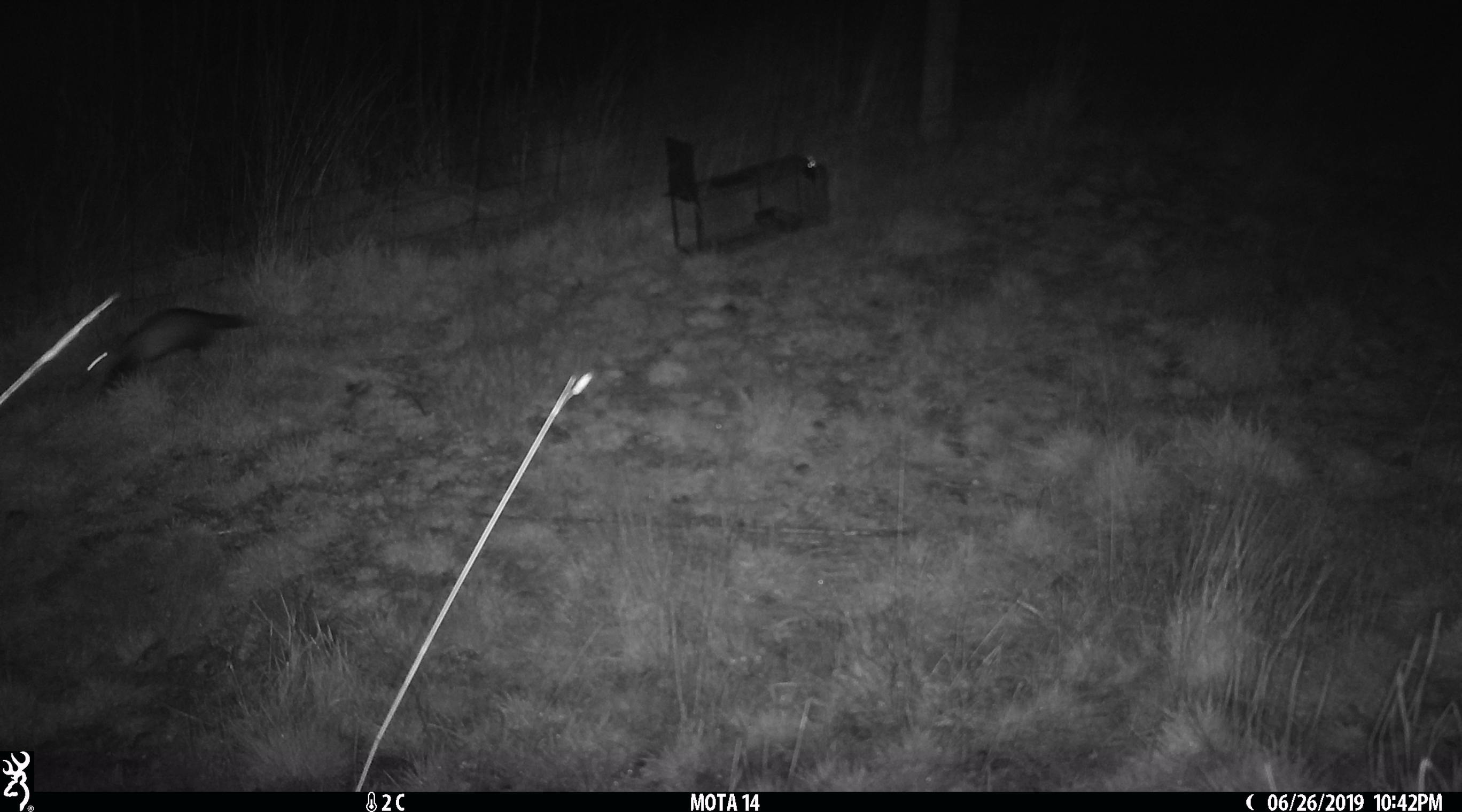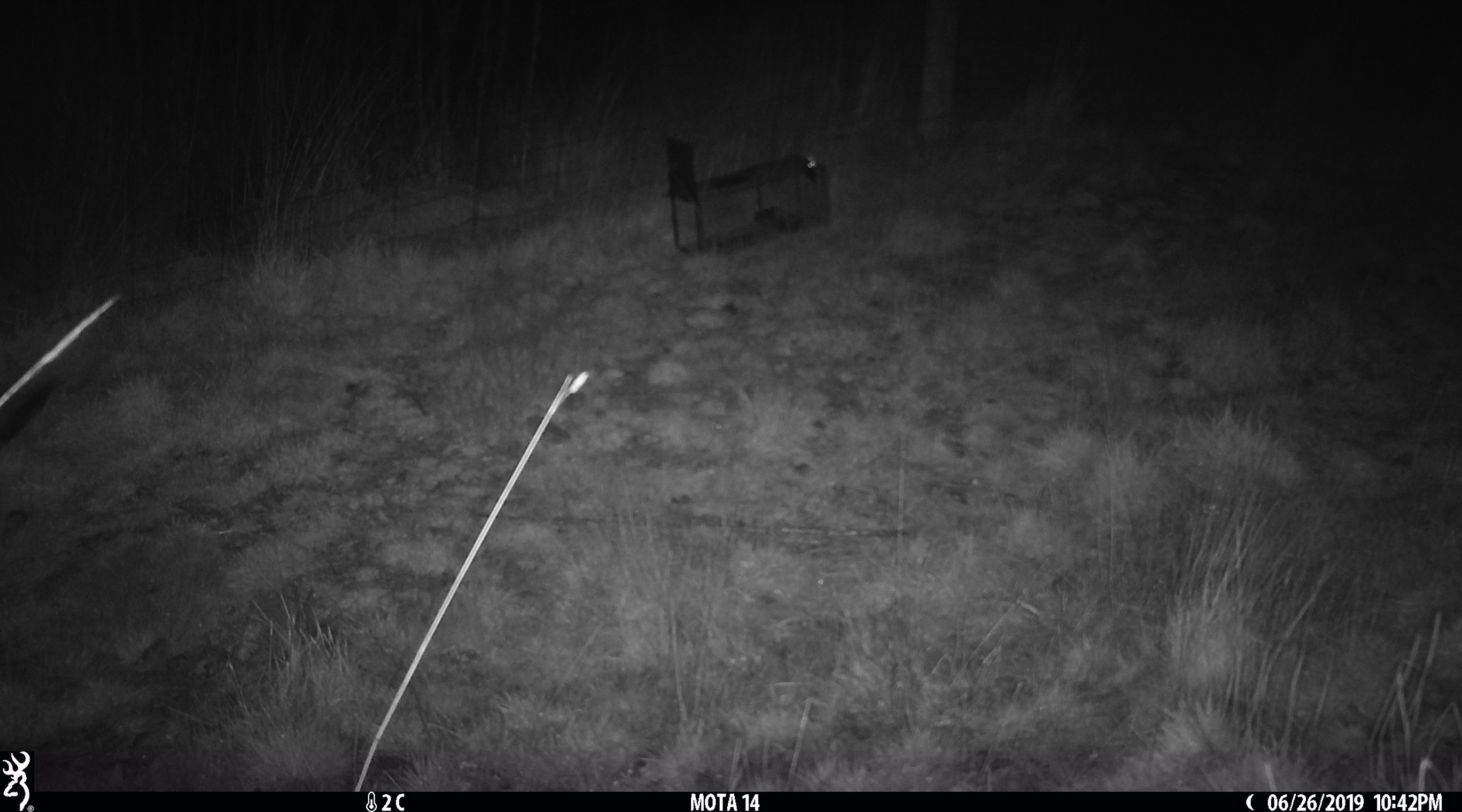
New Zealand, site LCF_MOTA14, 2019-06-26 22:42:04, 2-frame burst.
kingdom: Animalia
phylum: Chordata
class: Mammalia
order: Carnivora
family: Mustelidae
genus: Mustela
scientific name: Mustela furo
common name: ferret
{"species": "ferret (Mustela furo)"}